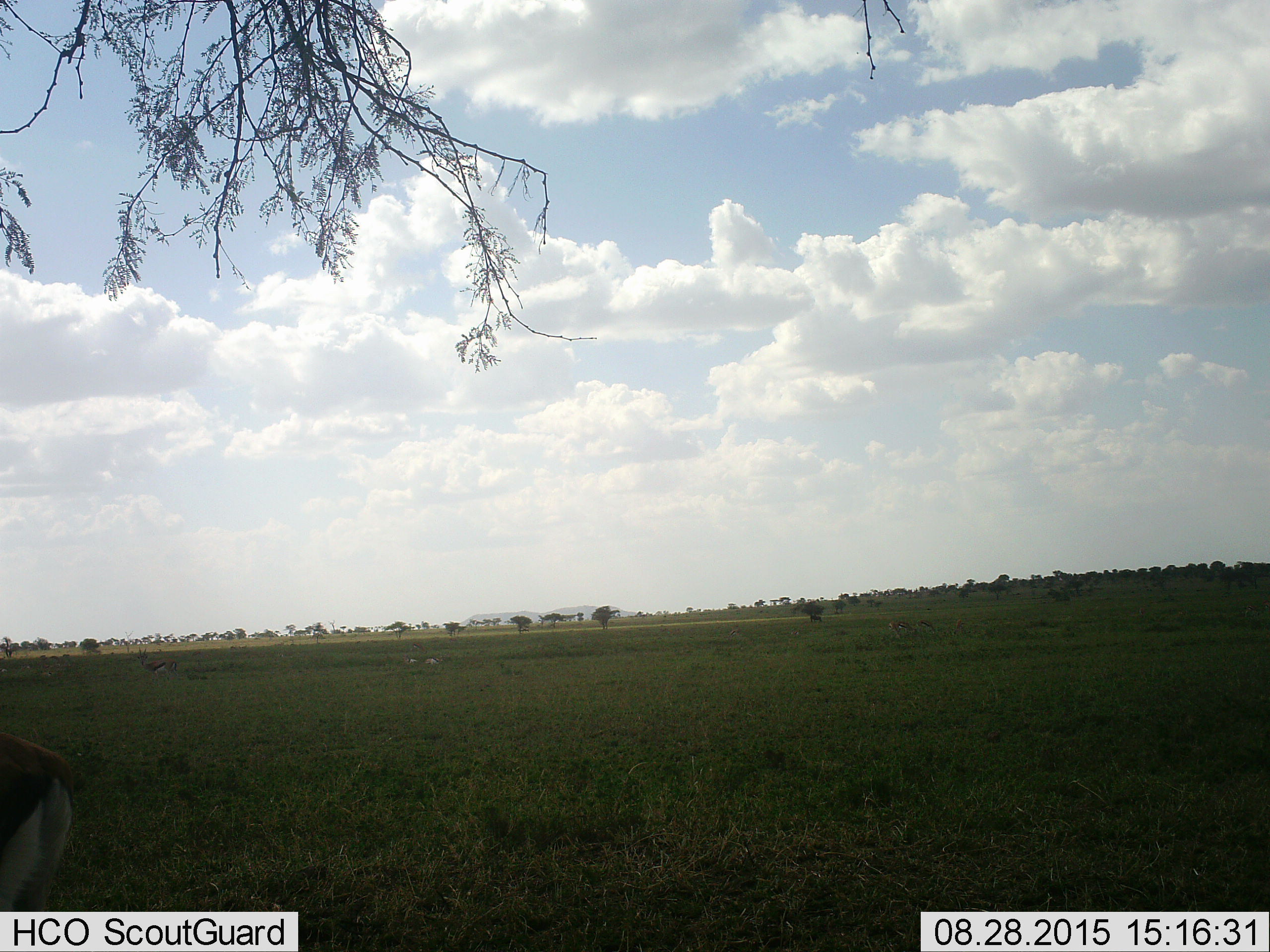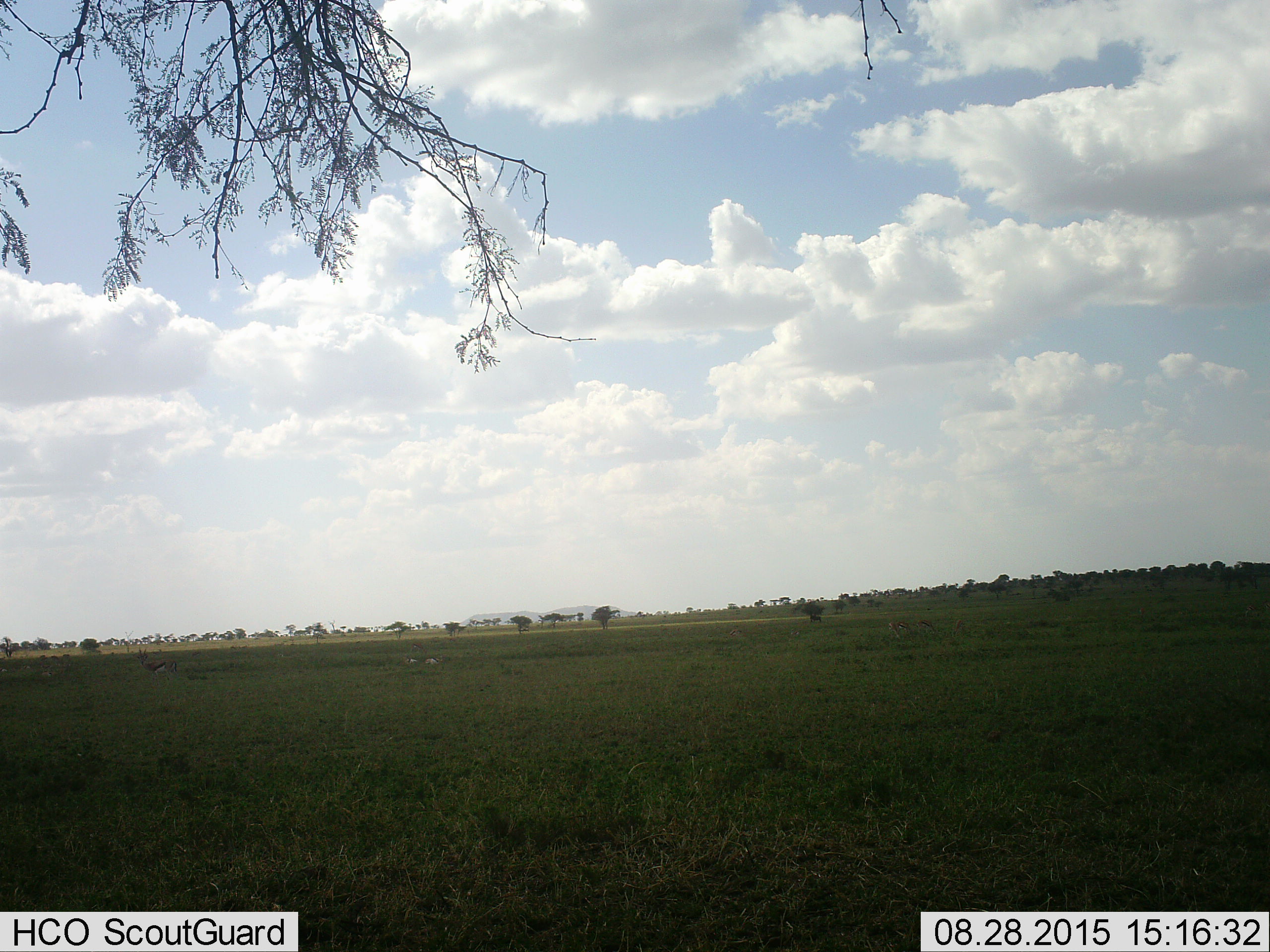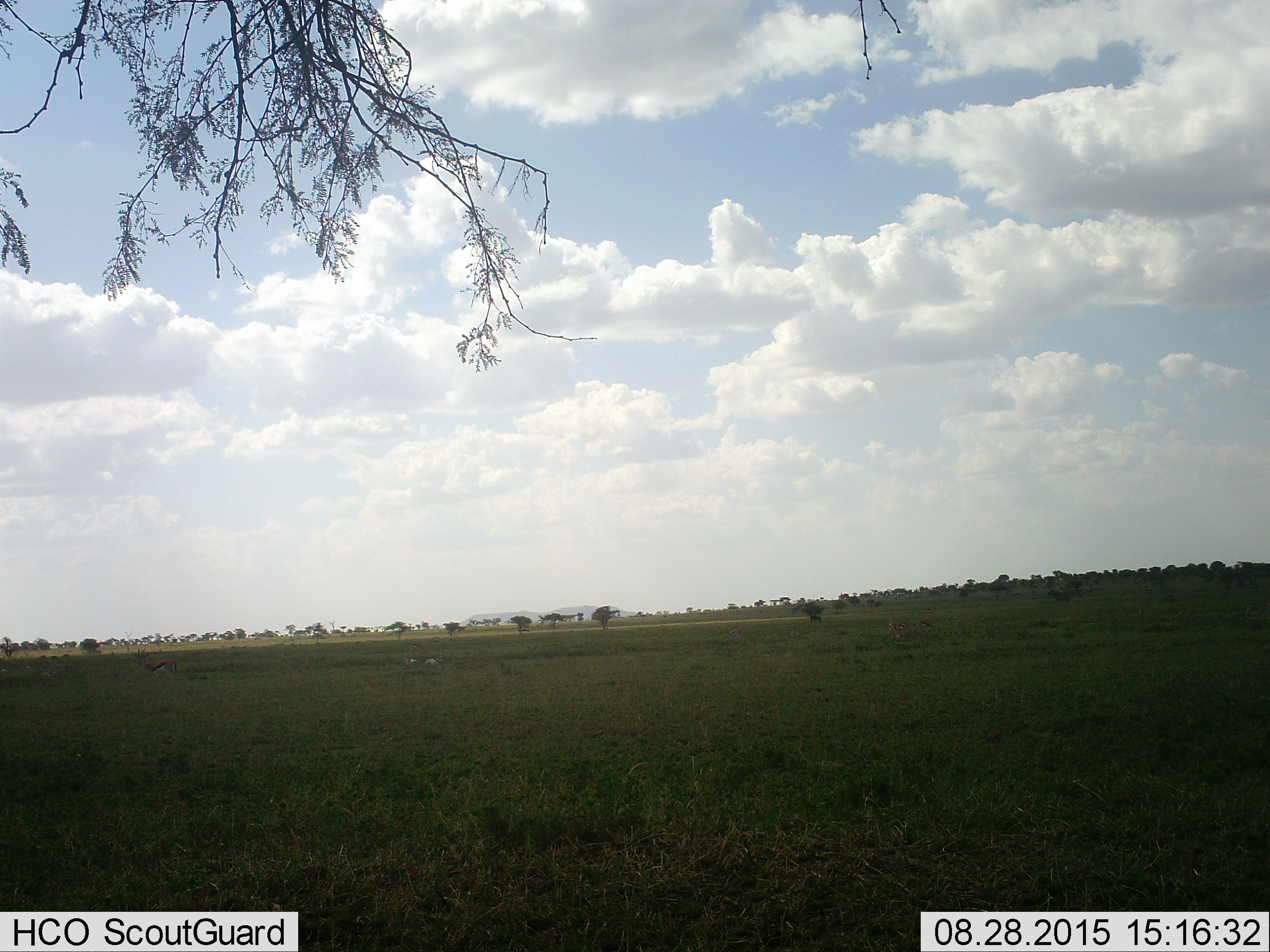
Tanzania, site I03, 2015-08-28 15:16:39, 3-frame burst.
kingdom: Animalia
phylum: Chordata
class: Mammalia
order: Artiodactyla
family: Bovidae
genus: Eudorcas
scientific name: Eudorcas thomsonii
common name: thomson's gazelle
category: gazellethomsons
Gazellethomsons (thomson's gazelle) (Eudorcas thomsonii), count 11-50. Behavior (volunteer vote fractions): standing 100%, resting 33%, moving 67%, interacting 33%. Young present (vote fraction): 0%. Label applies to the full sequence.